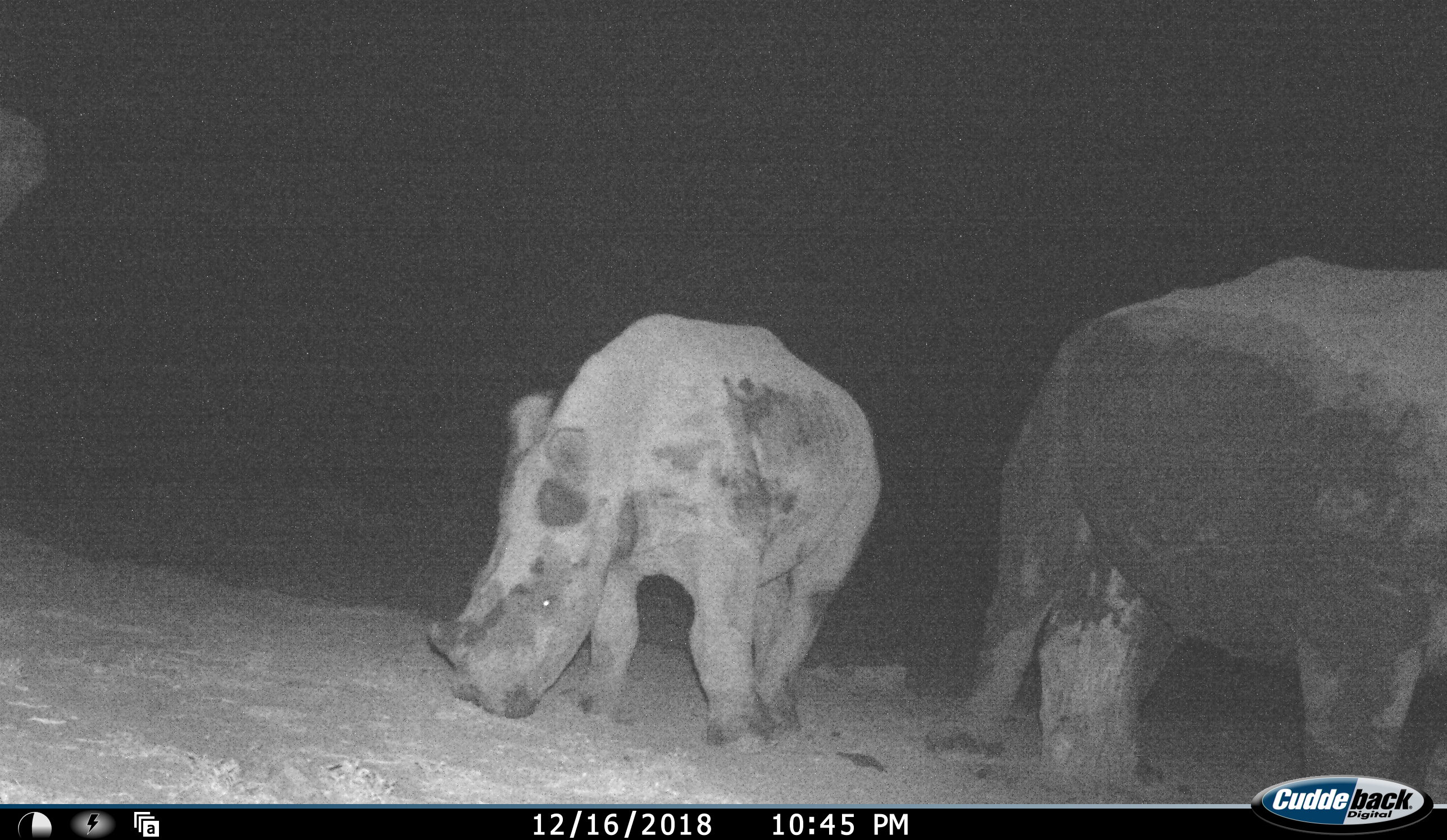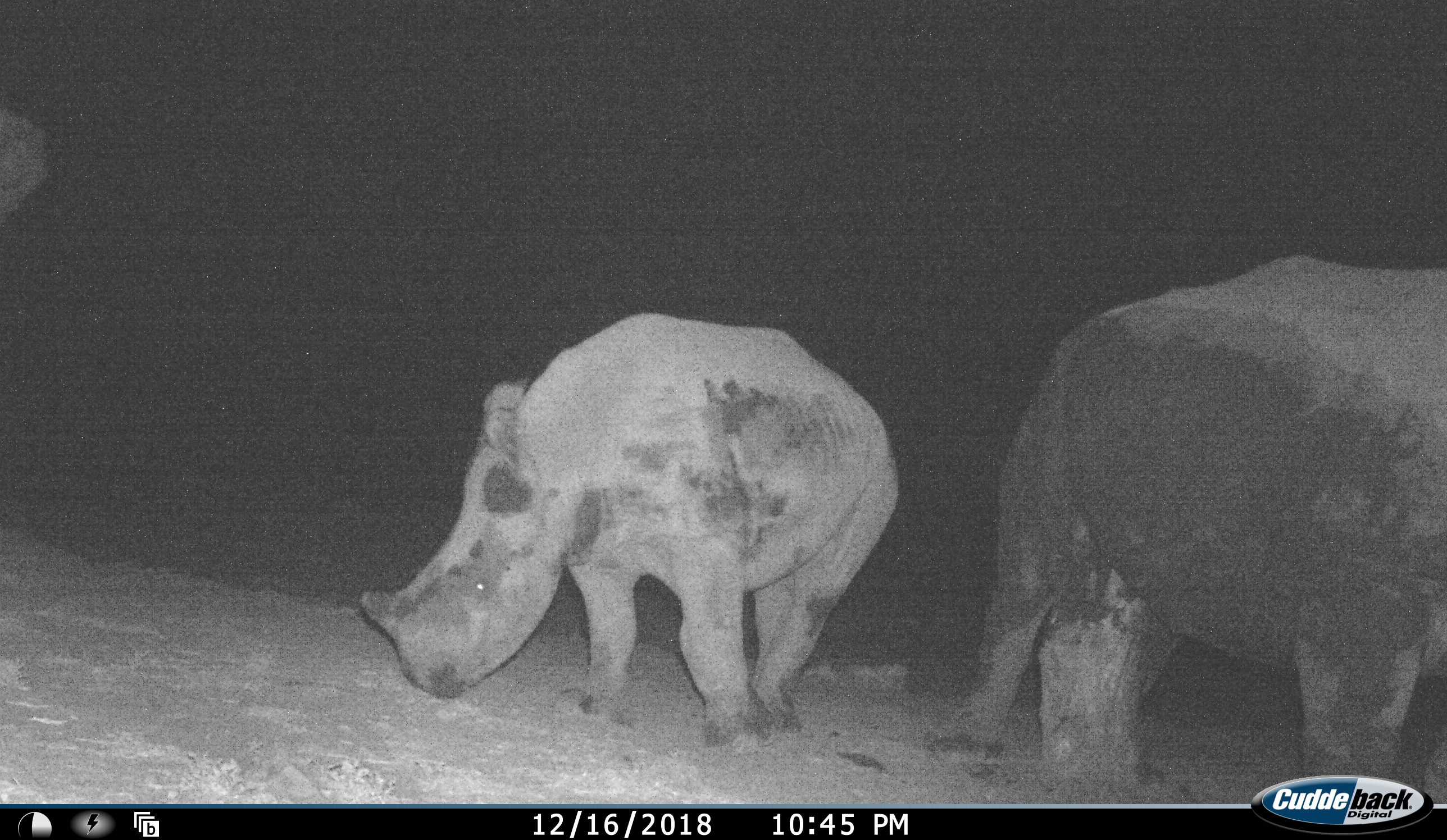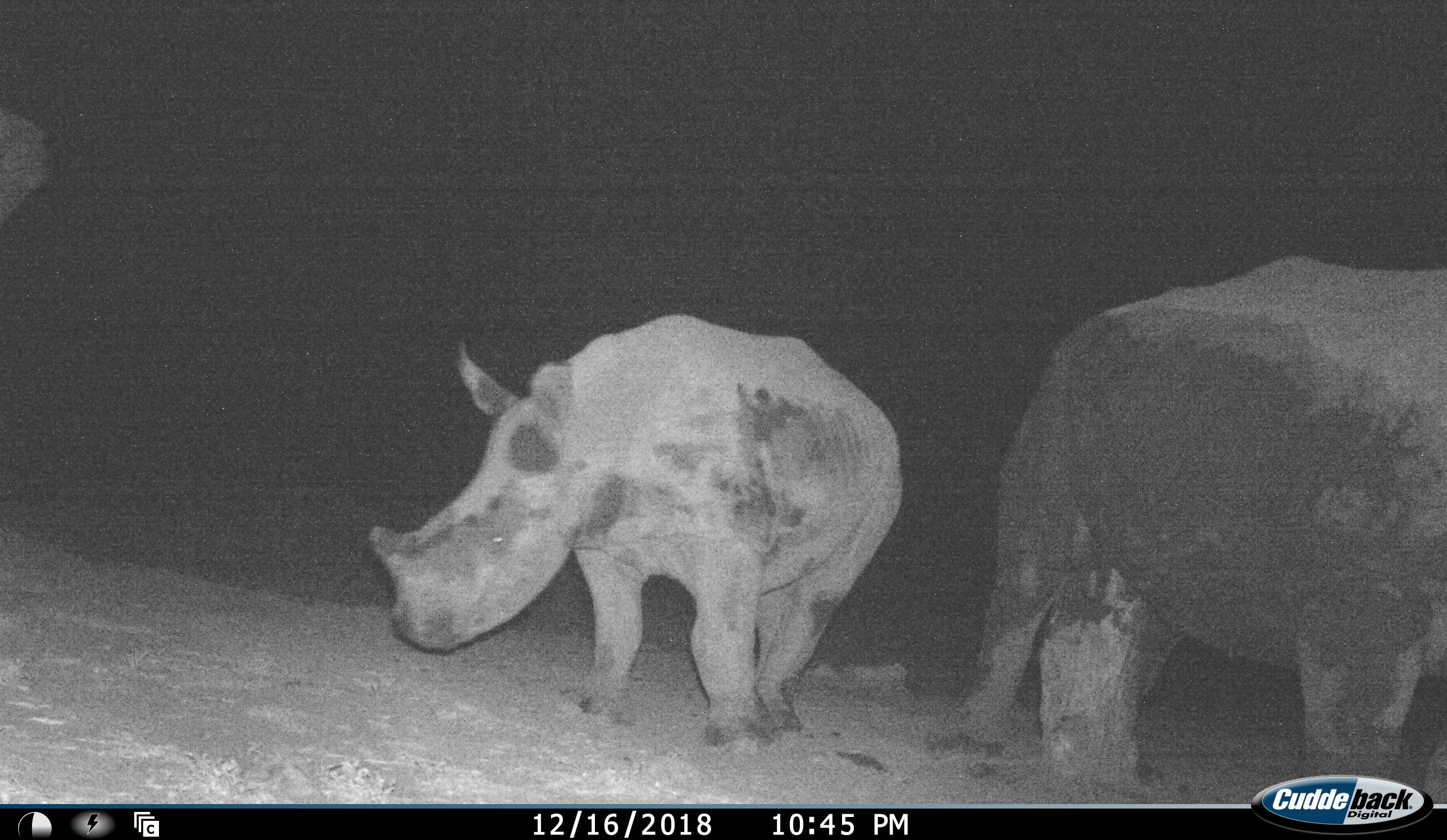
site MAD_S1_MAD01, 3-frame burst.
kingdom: Animalia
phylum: Chordata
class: Mammalia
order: Perissodactyla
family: Rhinocerotidae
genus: Ceratotherium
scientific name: Ceratotherium simum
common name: white rhinoceros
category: rhinoceroswhite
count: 2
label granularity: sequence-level